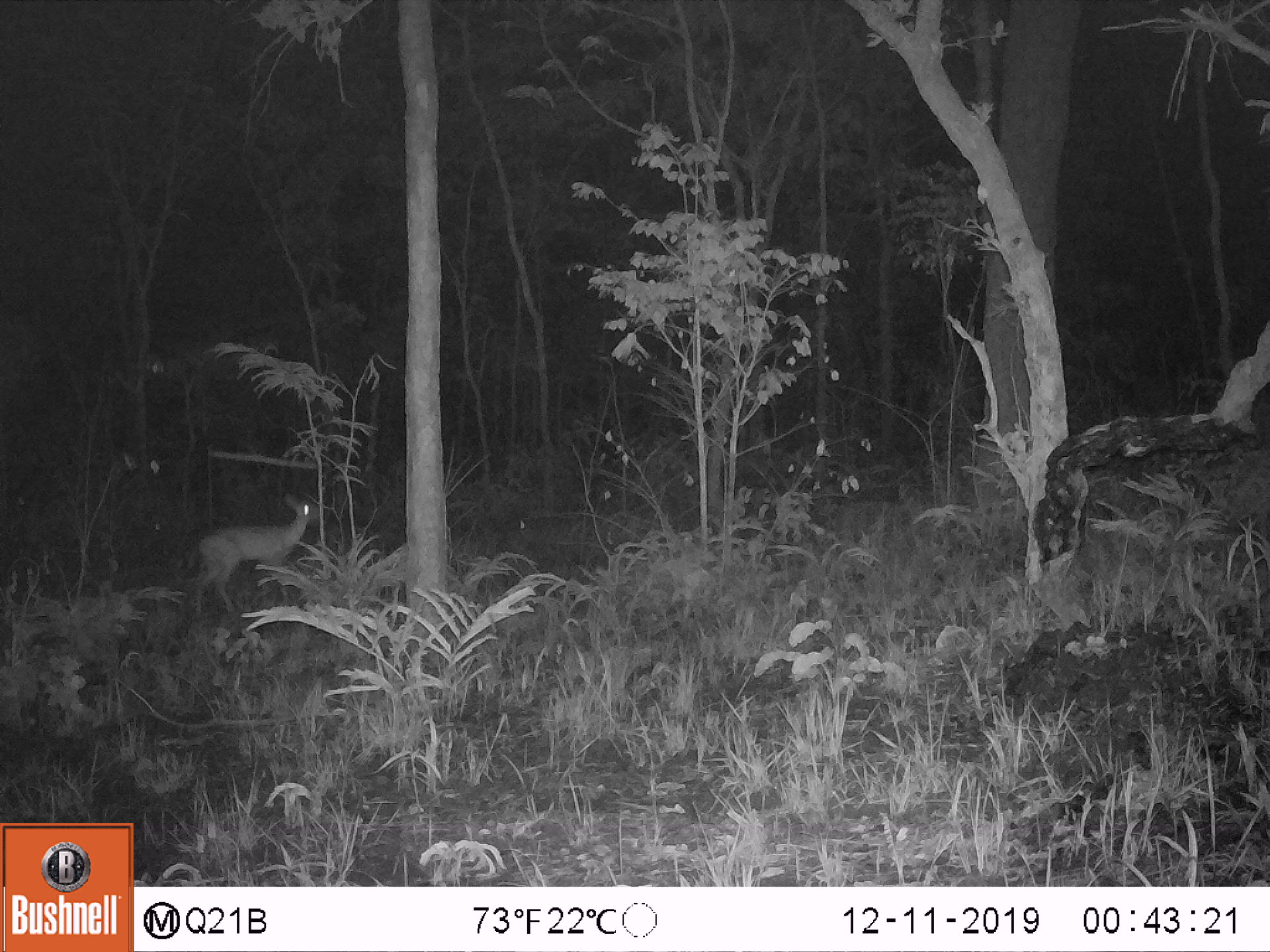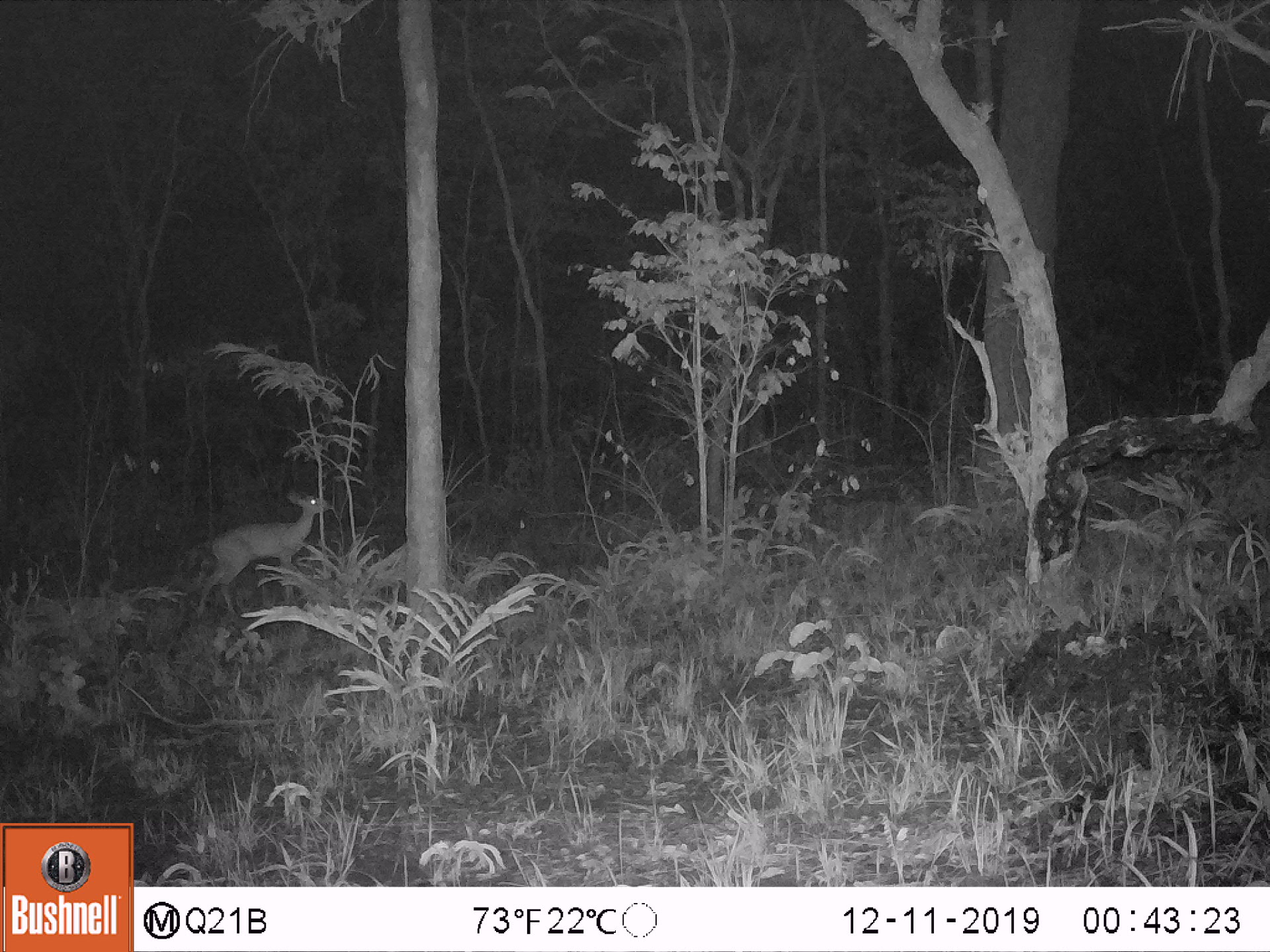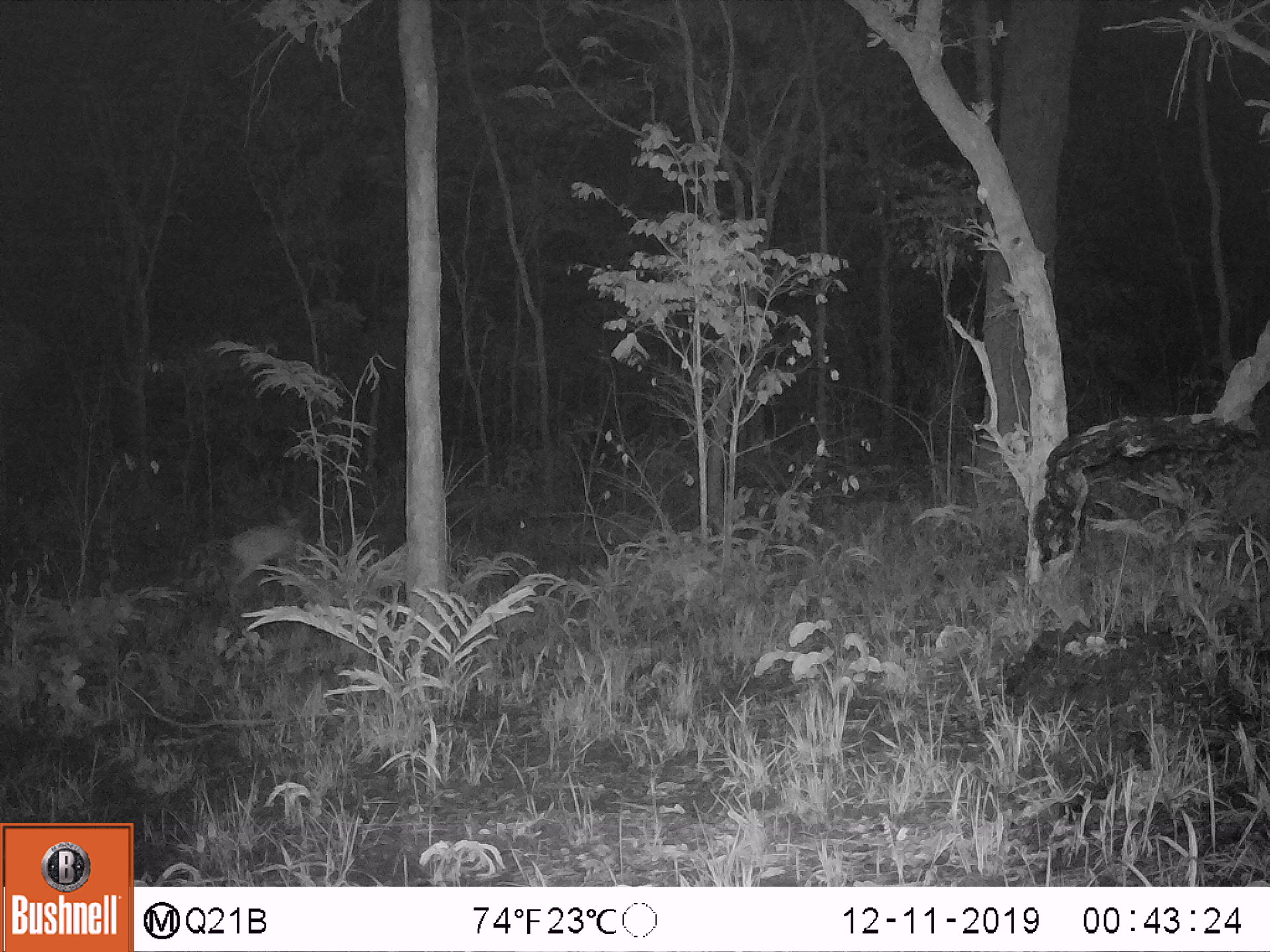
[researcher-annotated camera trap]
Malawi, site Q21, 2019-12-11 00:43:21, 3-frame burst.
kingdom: Animalia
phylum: Chordata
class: Mammalia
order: Artiodactyla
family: Bovidae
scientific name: Antilopinae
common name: small antelope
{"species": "small antelope (Antilopinae)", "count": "1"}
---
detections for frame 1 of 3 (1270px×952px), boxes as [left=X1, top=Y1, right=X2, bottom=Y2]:
small antelope: [left=179, top=486, right=336, bottom=626]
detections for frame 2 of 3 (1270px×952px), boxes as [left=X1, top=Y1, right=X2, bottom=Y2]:
small antelope: [left=184, top=483, right=343, bottom=630]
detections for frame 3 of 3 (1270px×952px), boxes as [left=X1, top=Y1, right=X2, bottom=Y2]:
small antelope: [left=210, top=495, right=321, bottom=622]